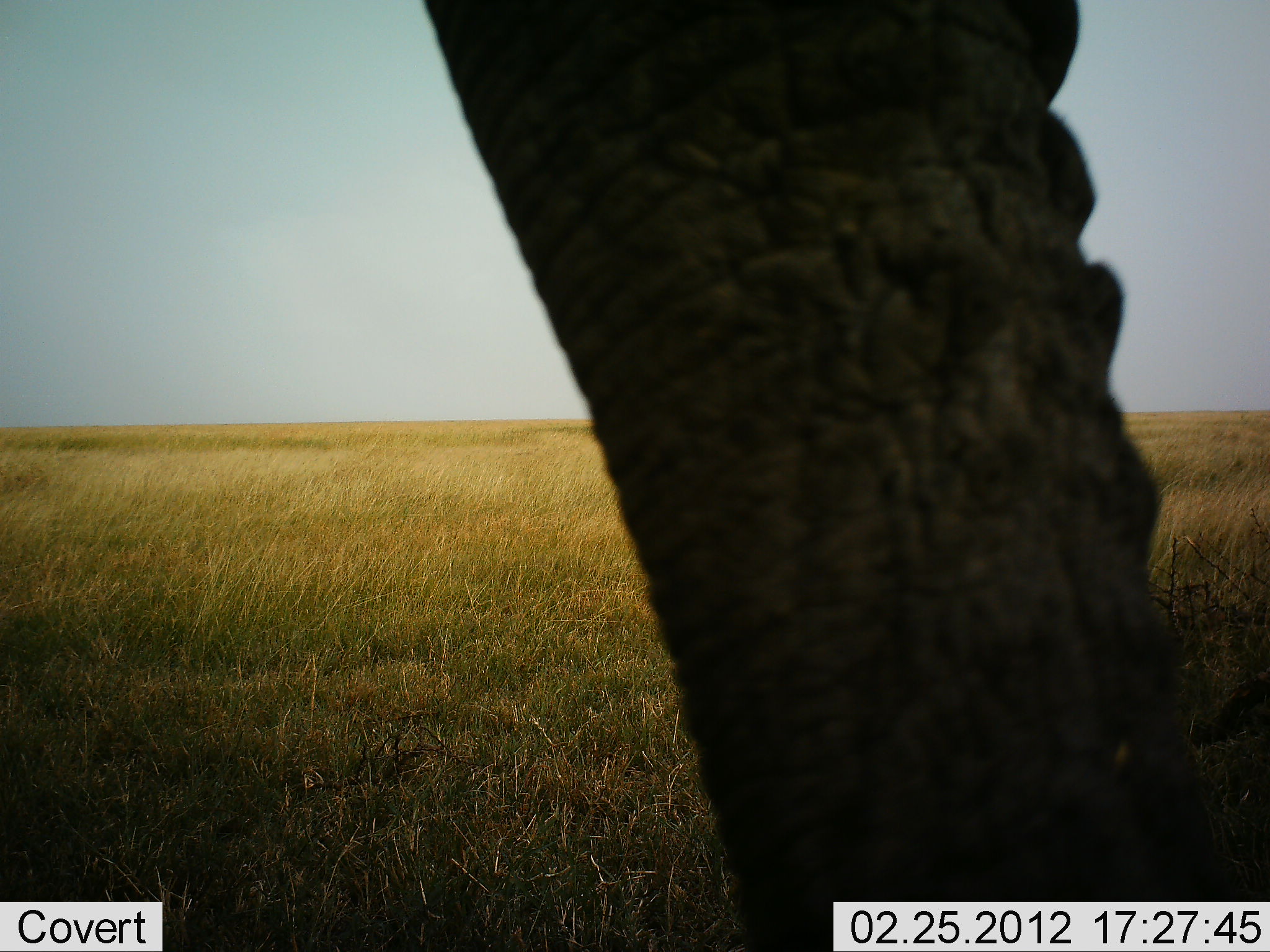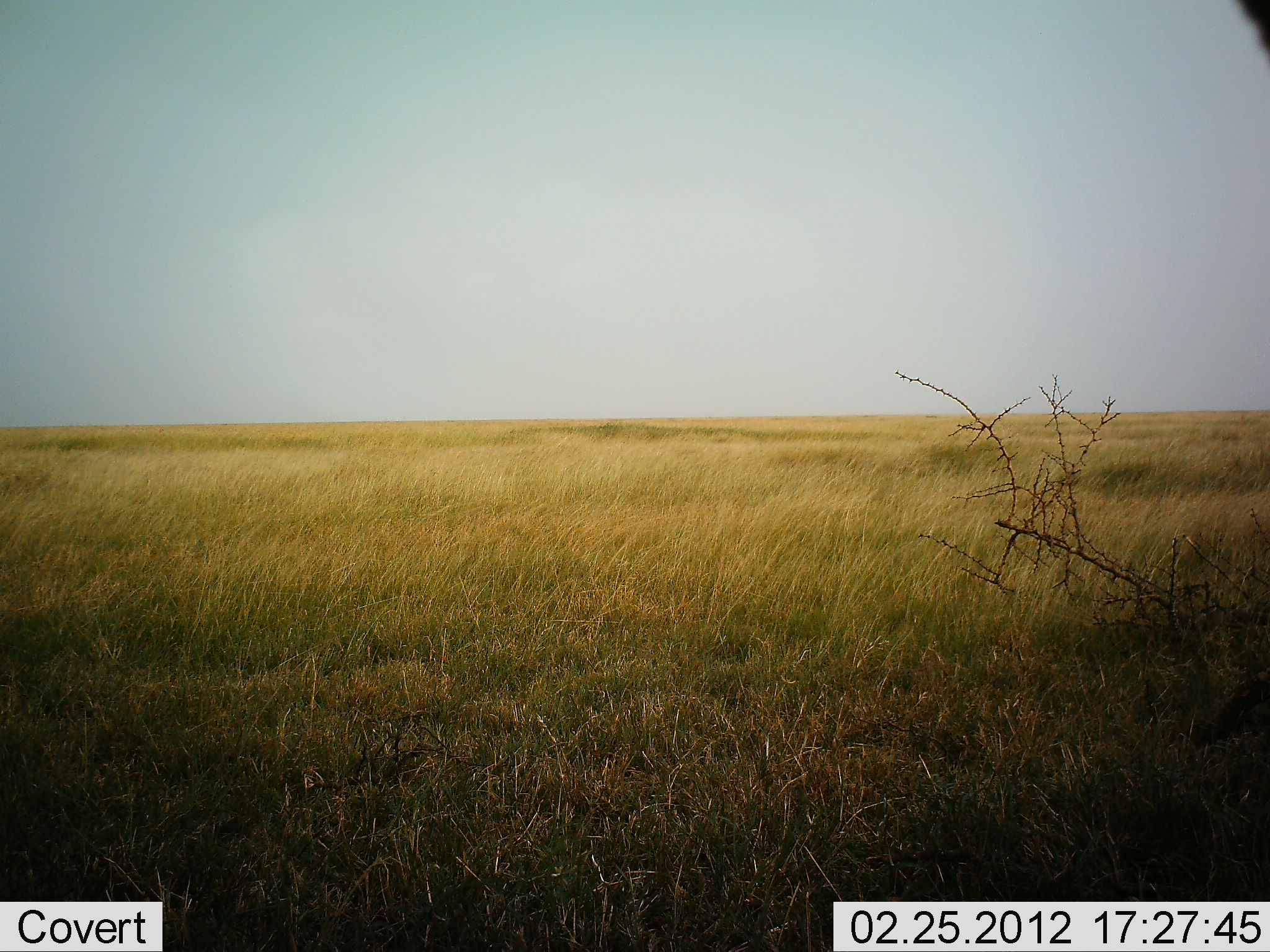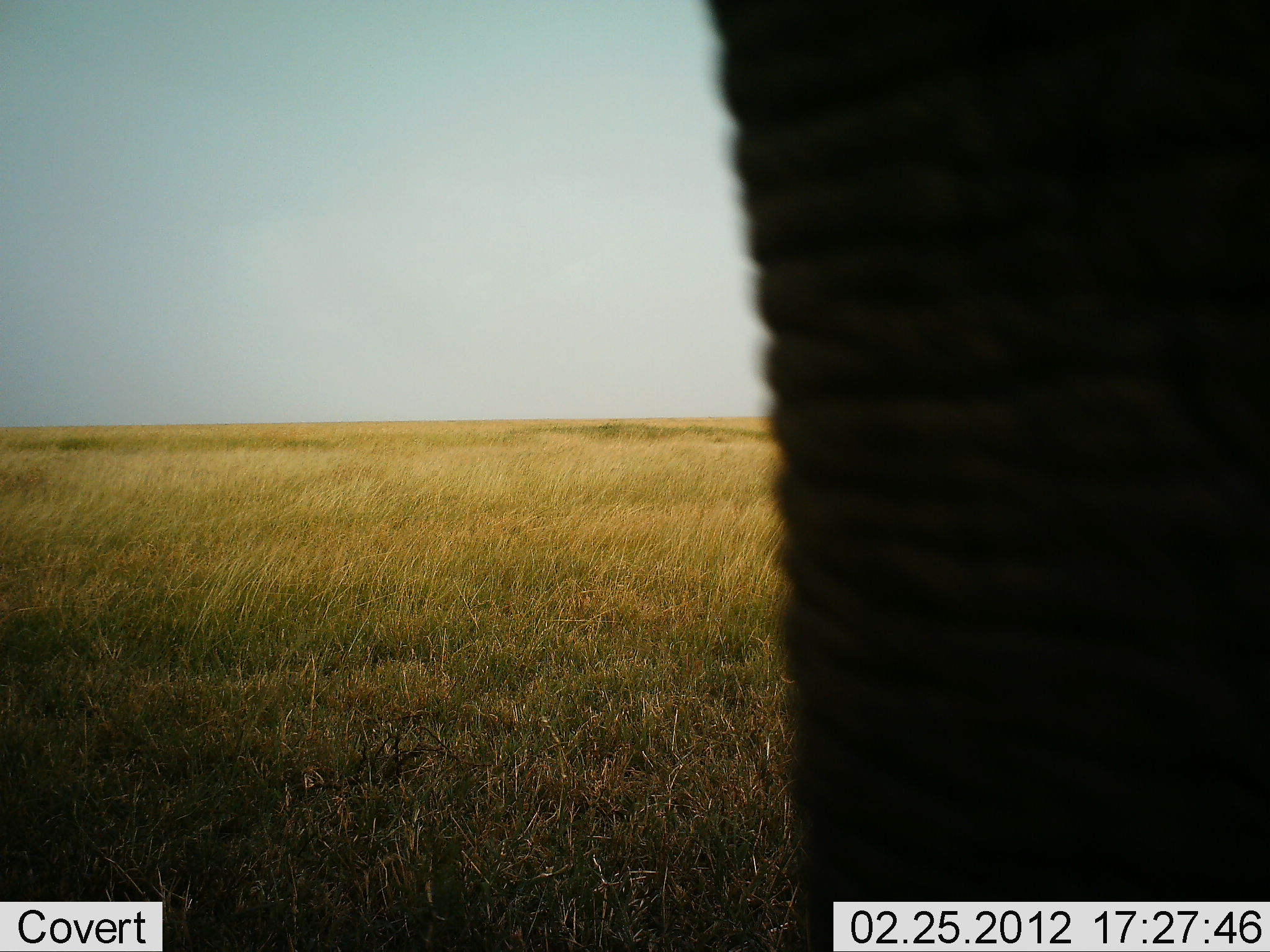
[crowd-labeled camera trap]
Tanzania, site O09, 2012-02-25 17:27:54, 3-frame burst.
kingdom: Animalia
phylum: Chordata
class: Mammalia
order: Proboscidea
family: Elephantidae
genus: Loxodonta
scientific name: Loxodonta africana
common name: african bush elephant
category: elephant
Elephant (african bush elephant) (Loxodonta africana), count 1. Behavior (volunteer vote fractions): standing 35%, resting 0%, moving 57%, interacting 0%. Young present (vote fraction): 0%. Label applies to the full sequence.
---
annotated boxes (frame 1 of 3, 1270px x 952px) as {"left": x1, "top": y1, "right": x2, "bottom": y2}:
animal: {"left": 419, "top": 1, "right": 1269, "bottom": 952}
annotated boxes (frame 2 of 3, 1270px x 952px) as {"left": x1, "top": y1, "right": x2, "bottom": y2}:
animal: {"left": 1227, "top": 0, "right": 1270, "bottom": 62}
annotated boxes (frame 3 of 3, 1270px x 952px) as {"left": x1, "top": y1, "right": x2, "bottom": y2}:
animal: {"left": 685, "top": 0, "right": 1270, "bottom": 952}